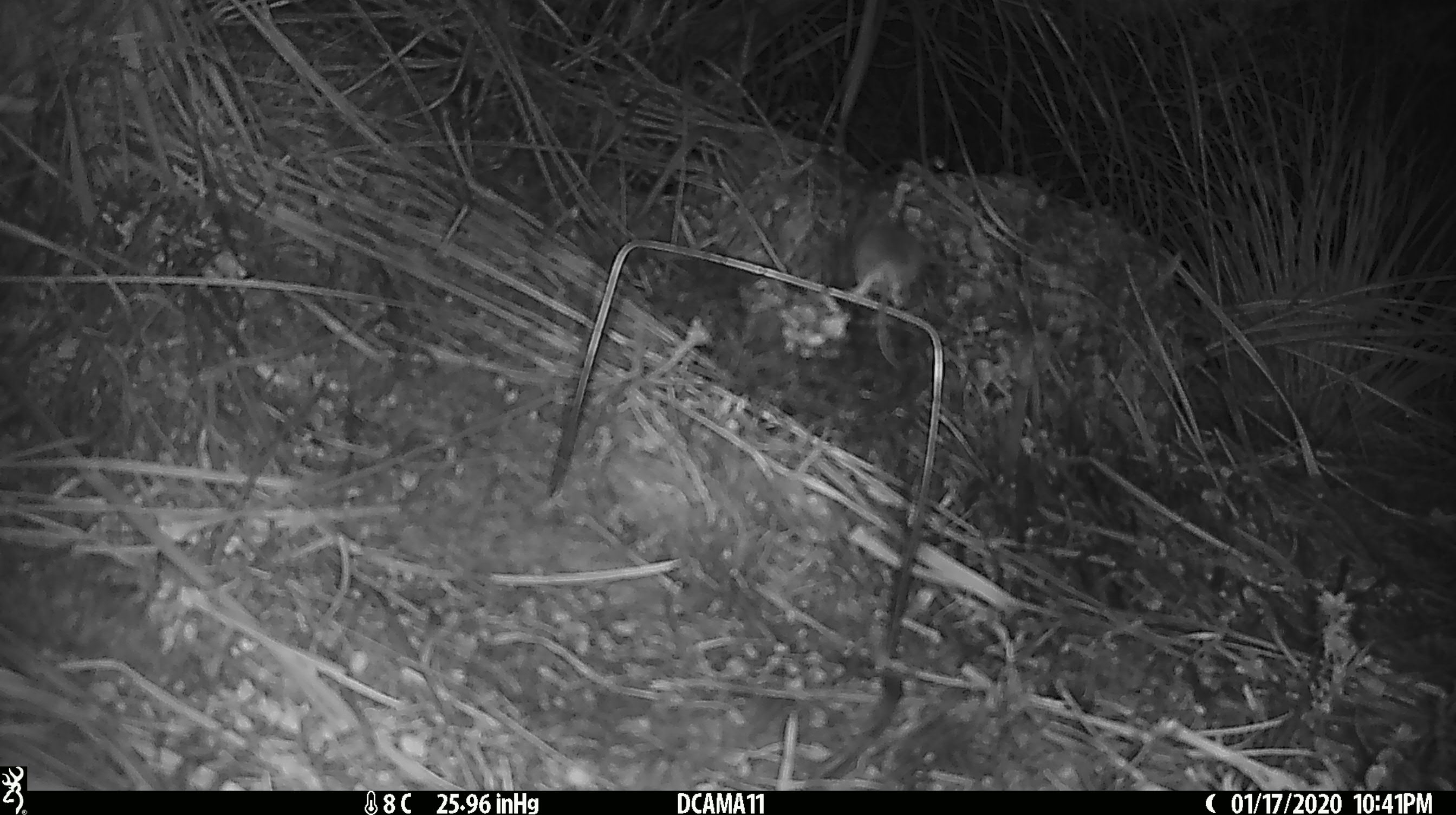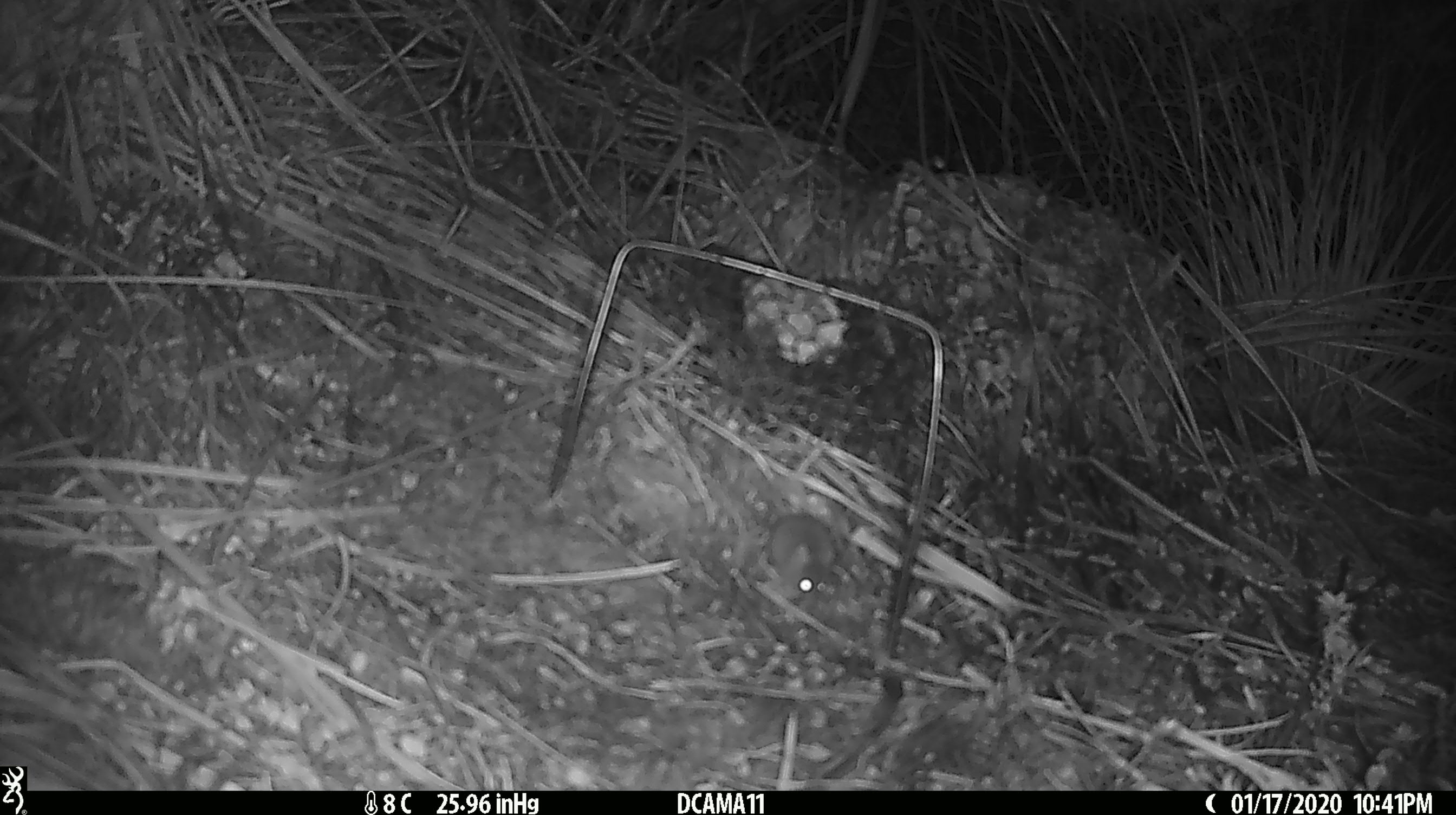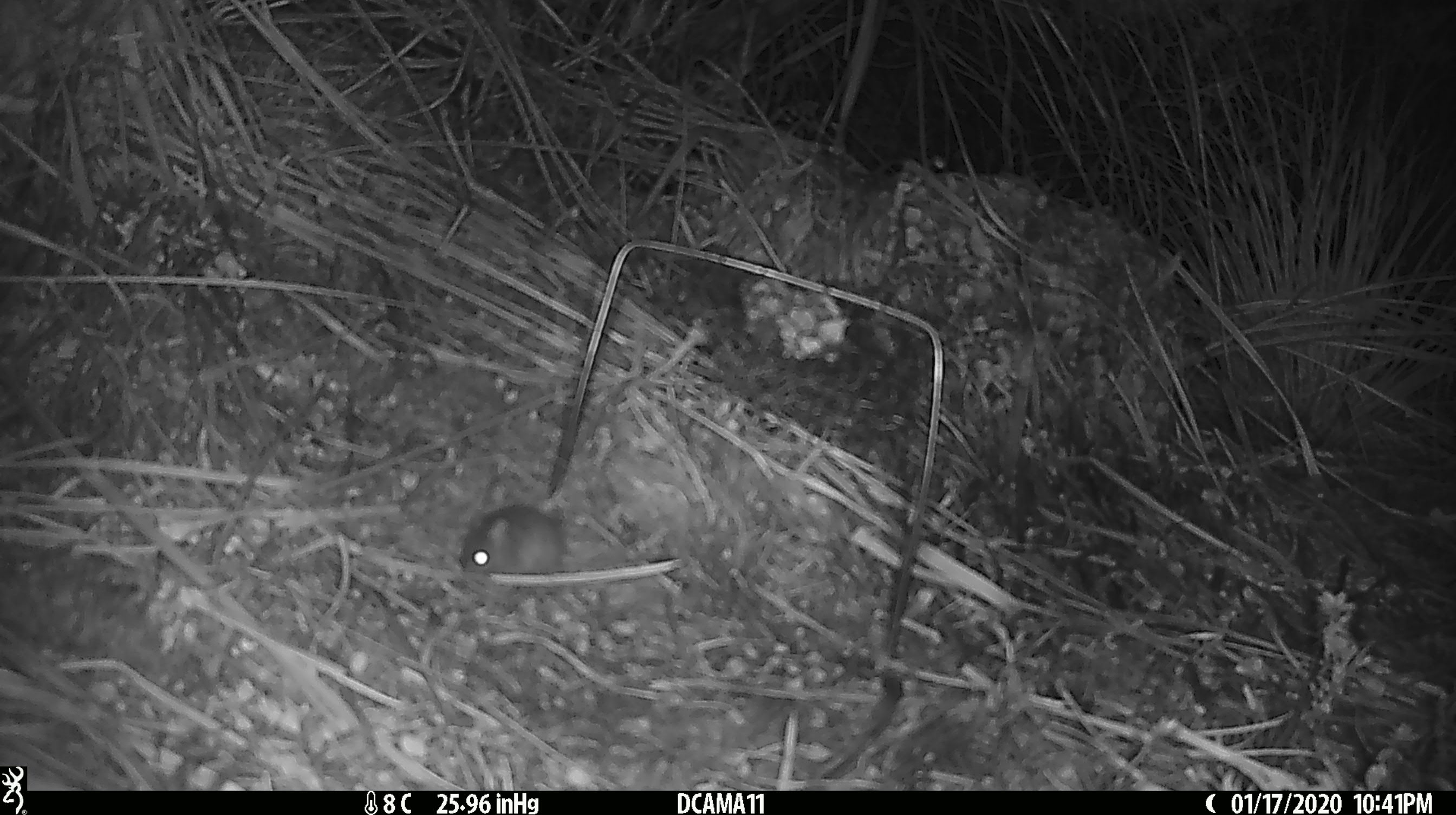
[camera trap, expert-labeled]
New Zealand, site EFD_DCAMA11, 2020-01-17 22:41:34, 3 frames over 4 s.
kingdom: Animalia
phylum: Chordata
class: Mammalia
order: Rodentia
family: Muridae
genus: Mus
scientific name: Mus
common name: mouse